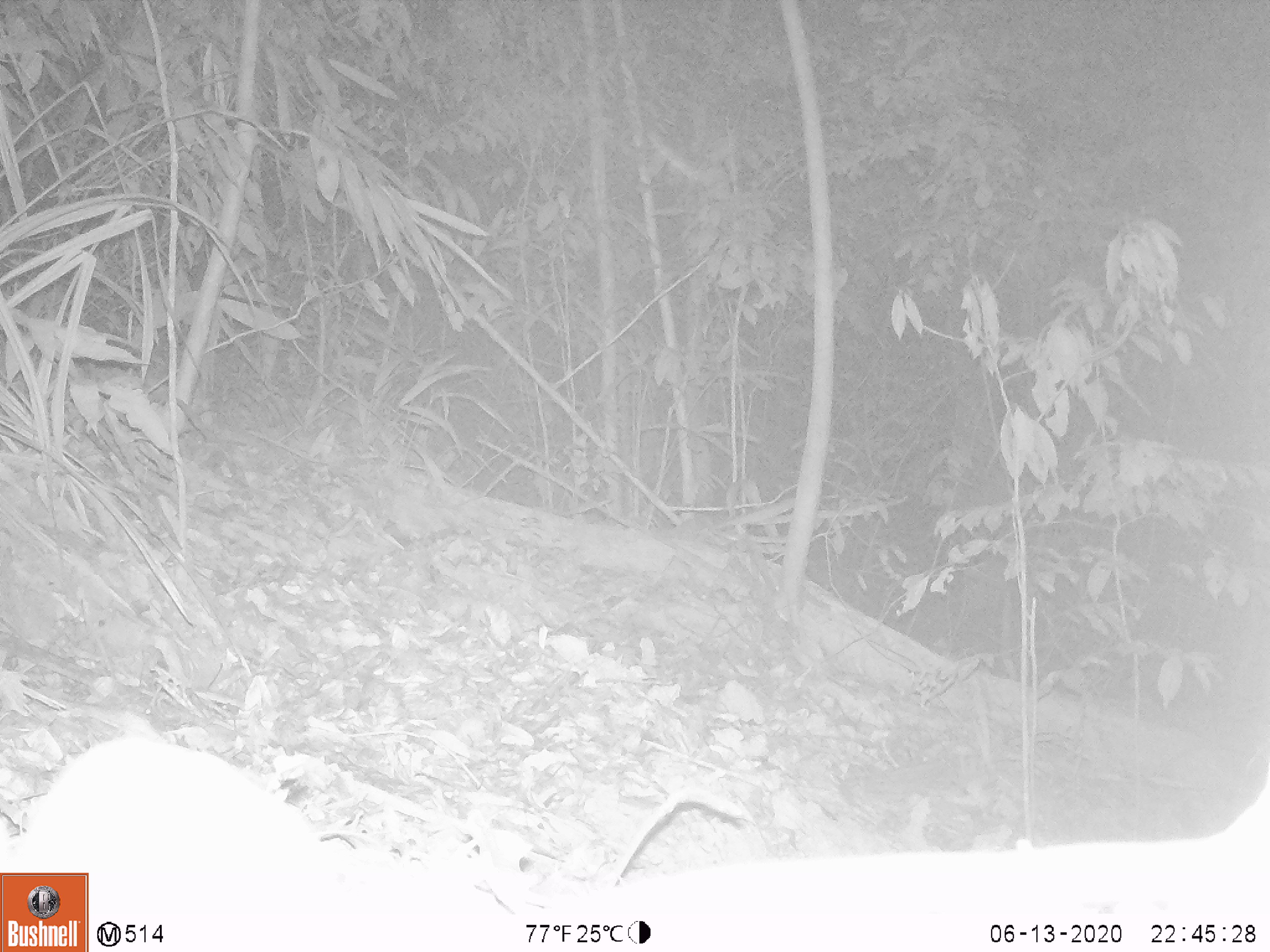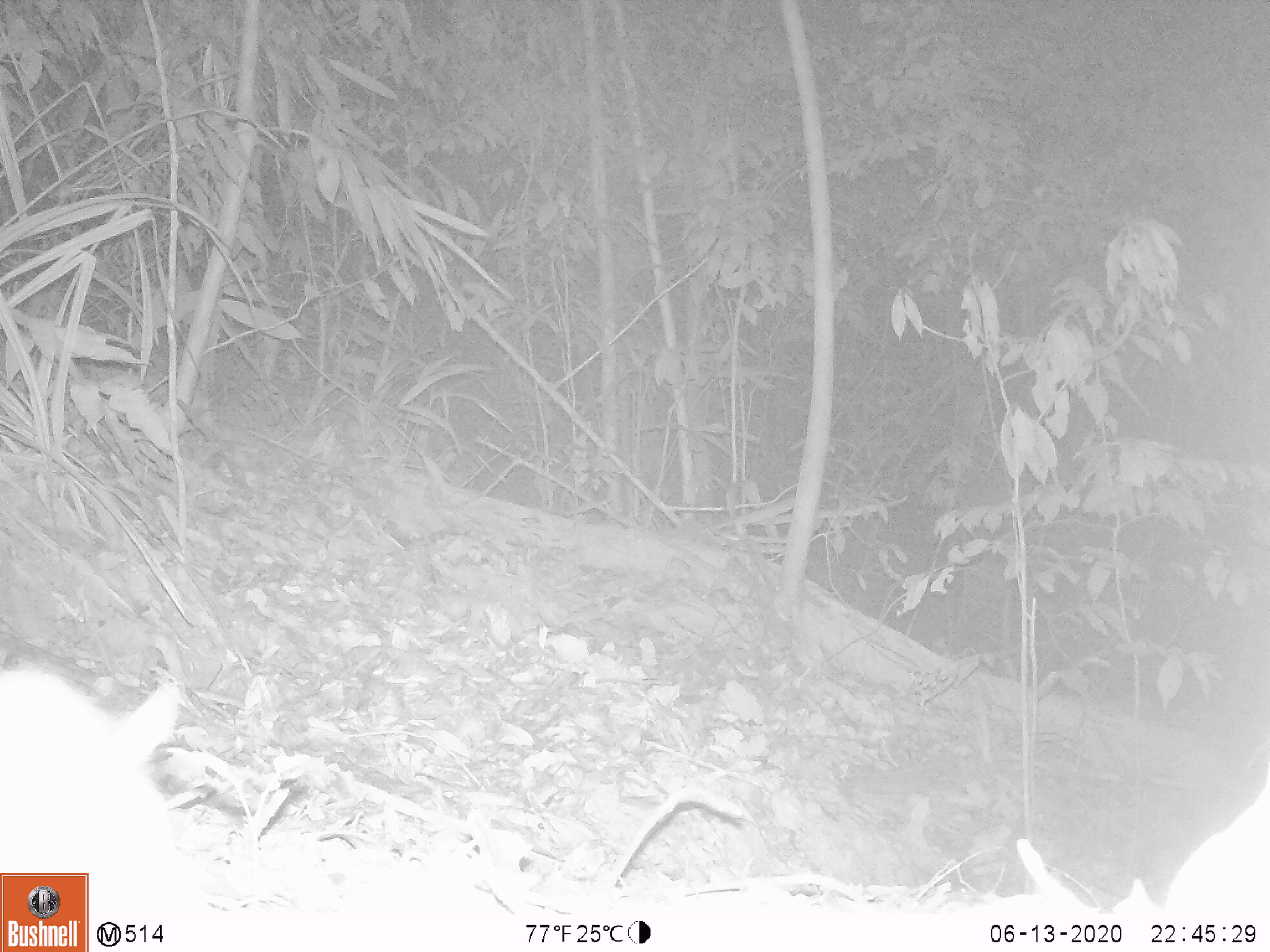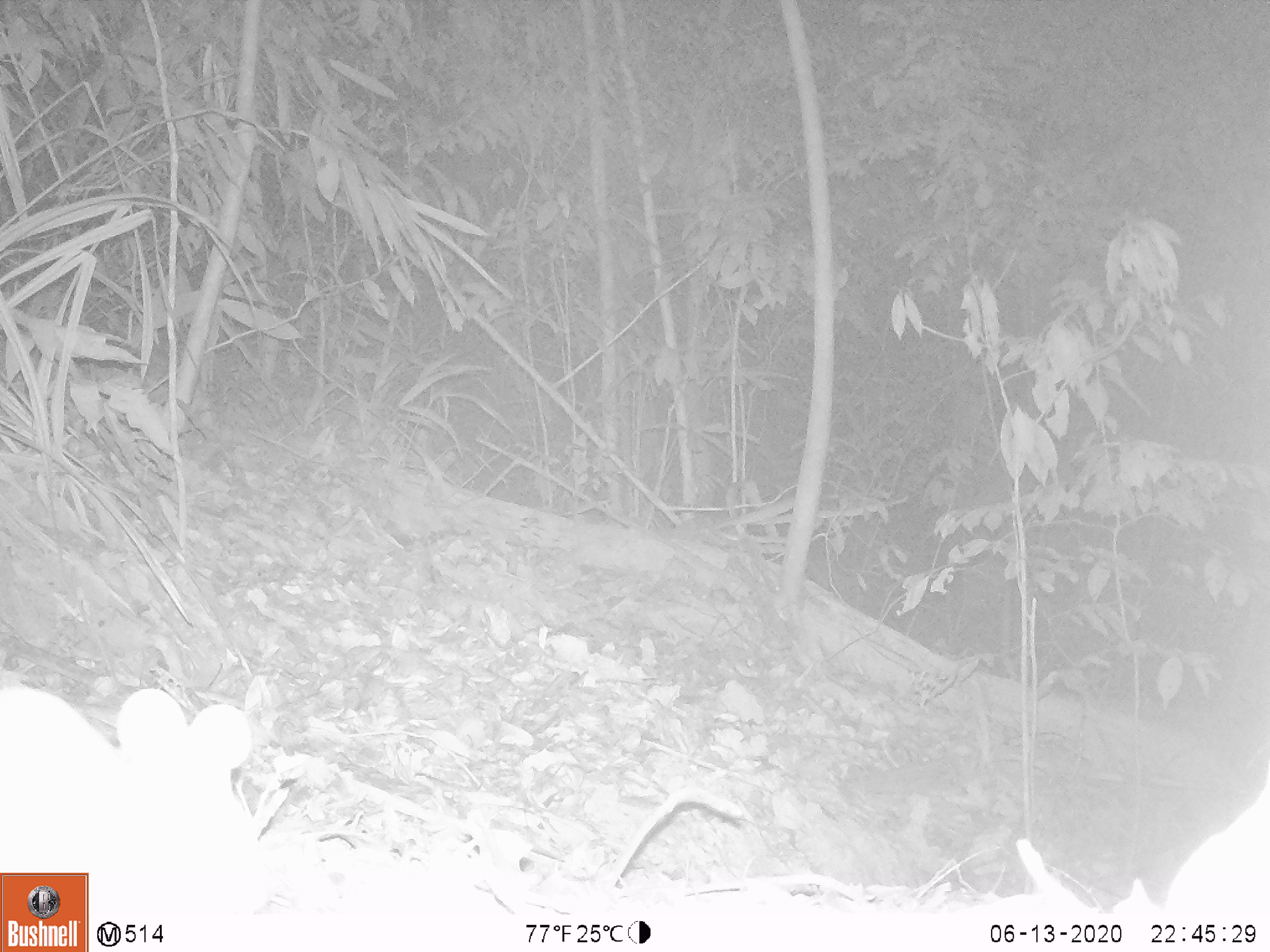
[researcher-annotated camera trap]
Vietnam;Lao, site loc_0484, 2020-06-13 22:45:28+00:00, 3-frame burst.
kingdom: Animalia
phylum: Chordata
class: Mammalia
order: Rodentia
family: Muridae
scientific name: Muridae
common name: old-world mice and rats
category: unidentified murid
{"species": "unidentified murid (old-world mice and rats) (Muridae)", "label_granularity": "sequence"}